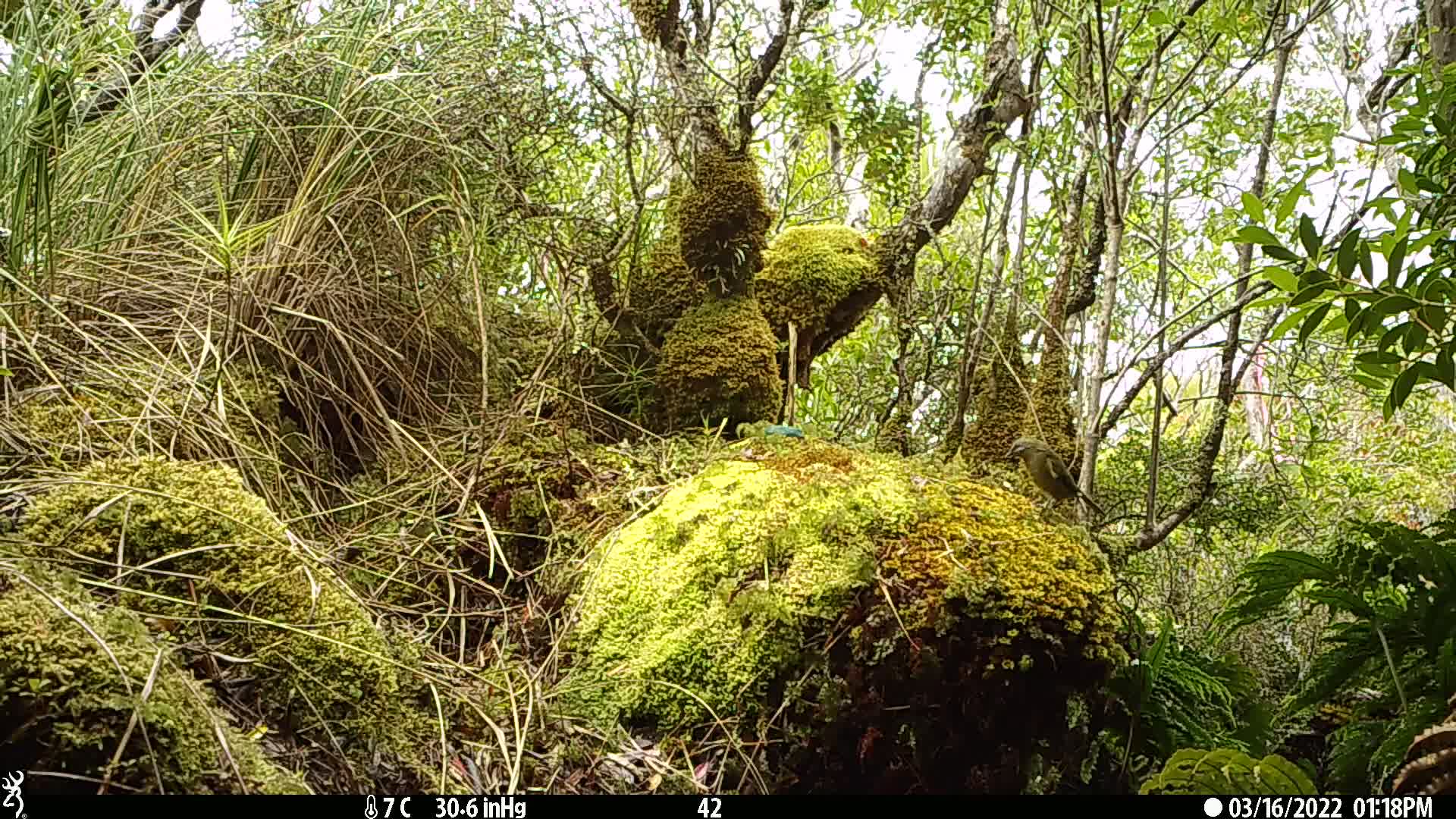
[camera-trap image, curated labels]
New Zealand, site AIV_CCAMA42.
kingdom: Animalia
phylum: Chordata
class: Aves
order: Passeriformes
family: Meliphagidae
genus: Anthornis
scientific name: Anthornis melanura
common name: new zealand bellbird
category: bellbird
Bellbird (new zealand bellbird) (Anthornis melanura).